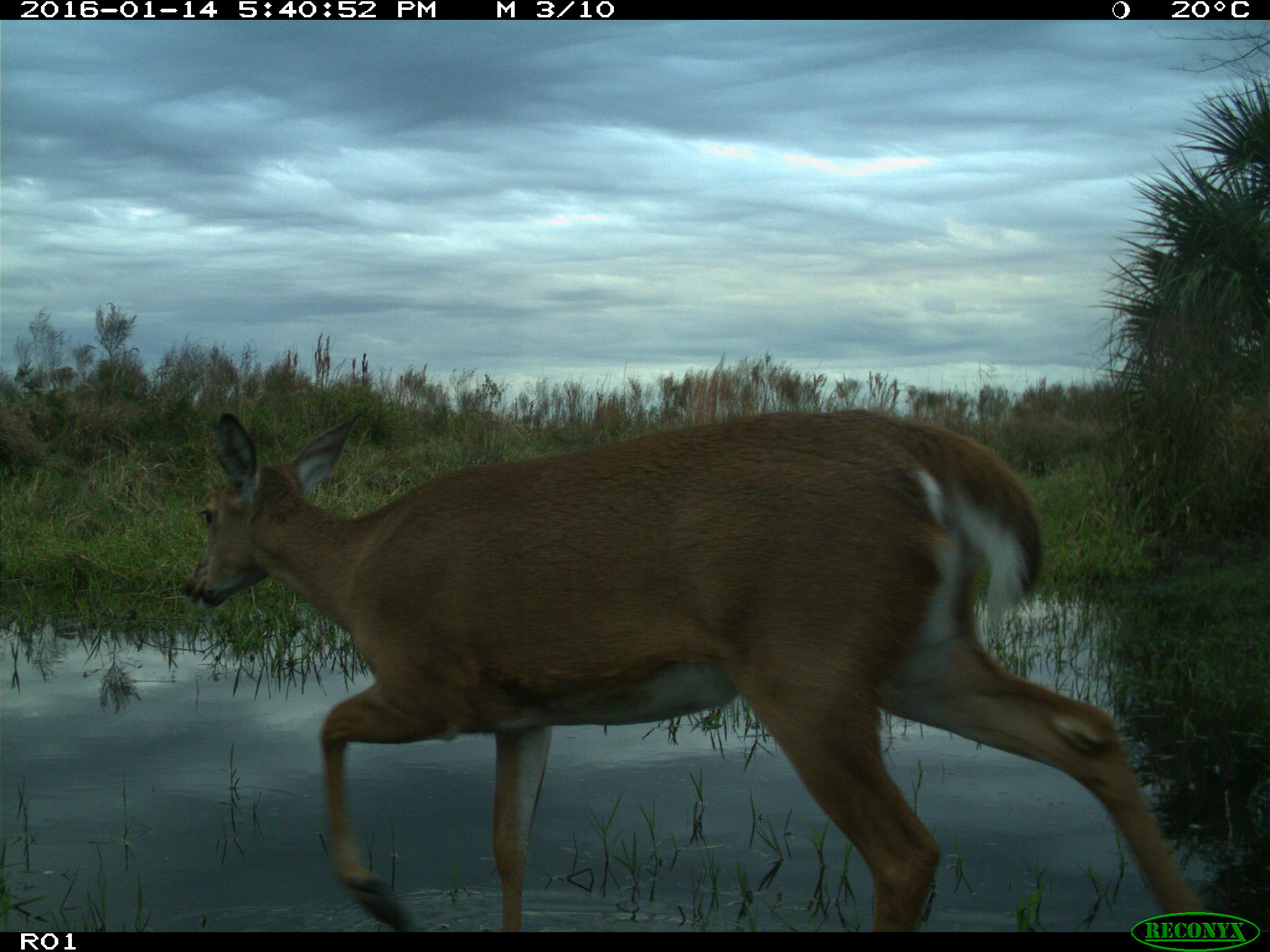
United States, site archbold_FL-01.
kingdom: Animalia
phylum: Chordata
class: Mammalia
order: Artiodactyla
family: Cervidae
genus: Odocoileus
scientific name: Odocoileus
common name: deer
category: unidentified deer